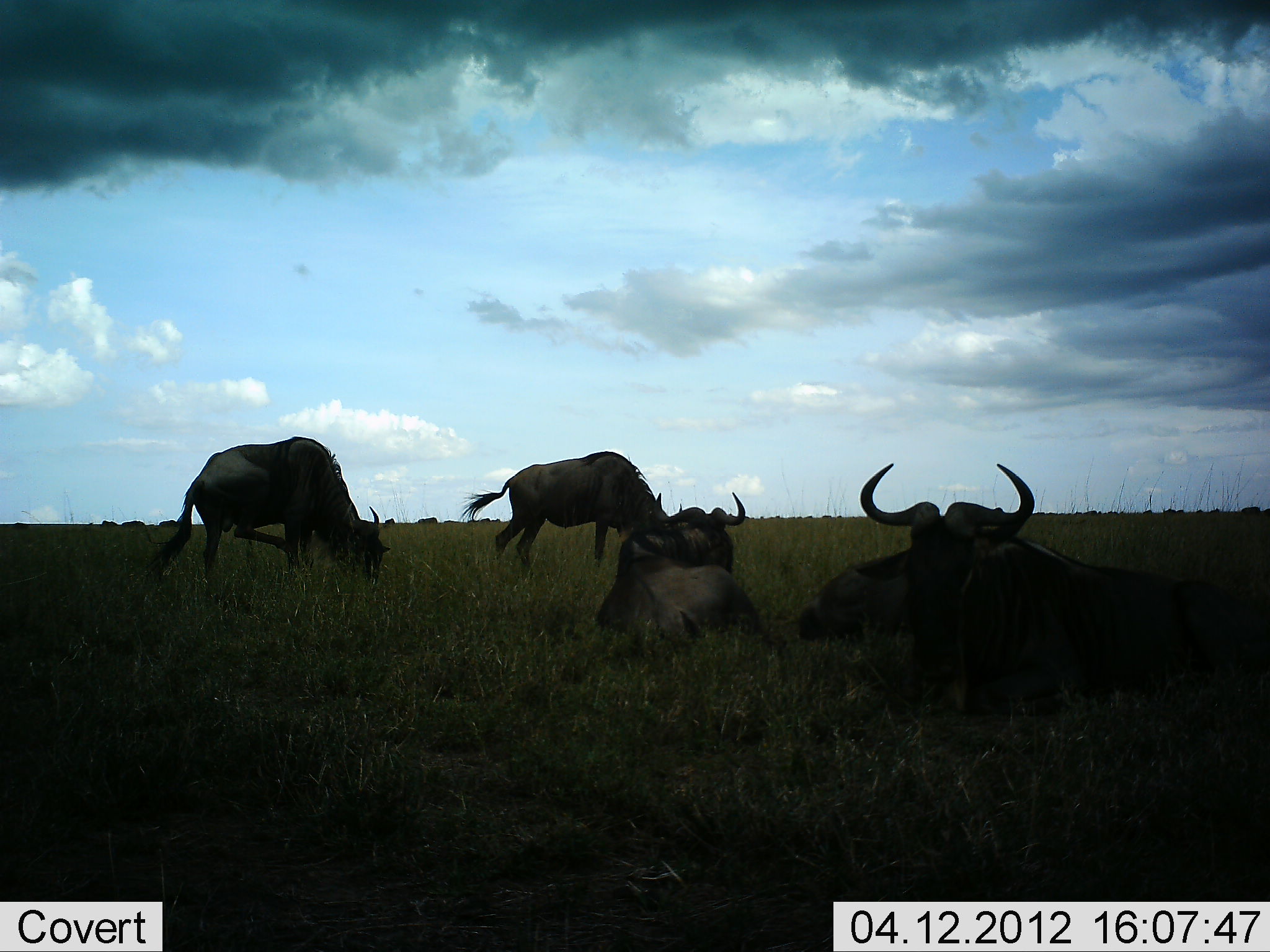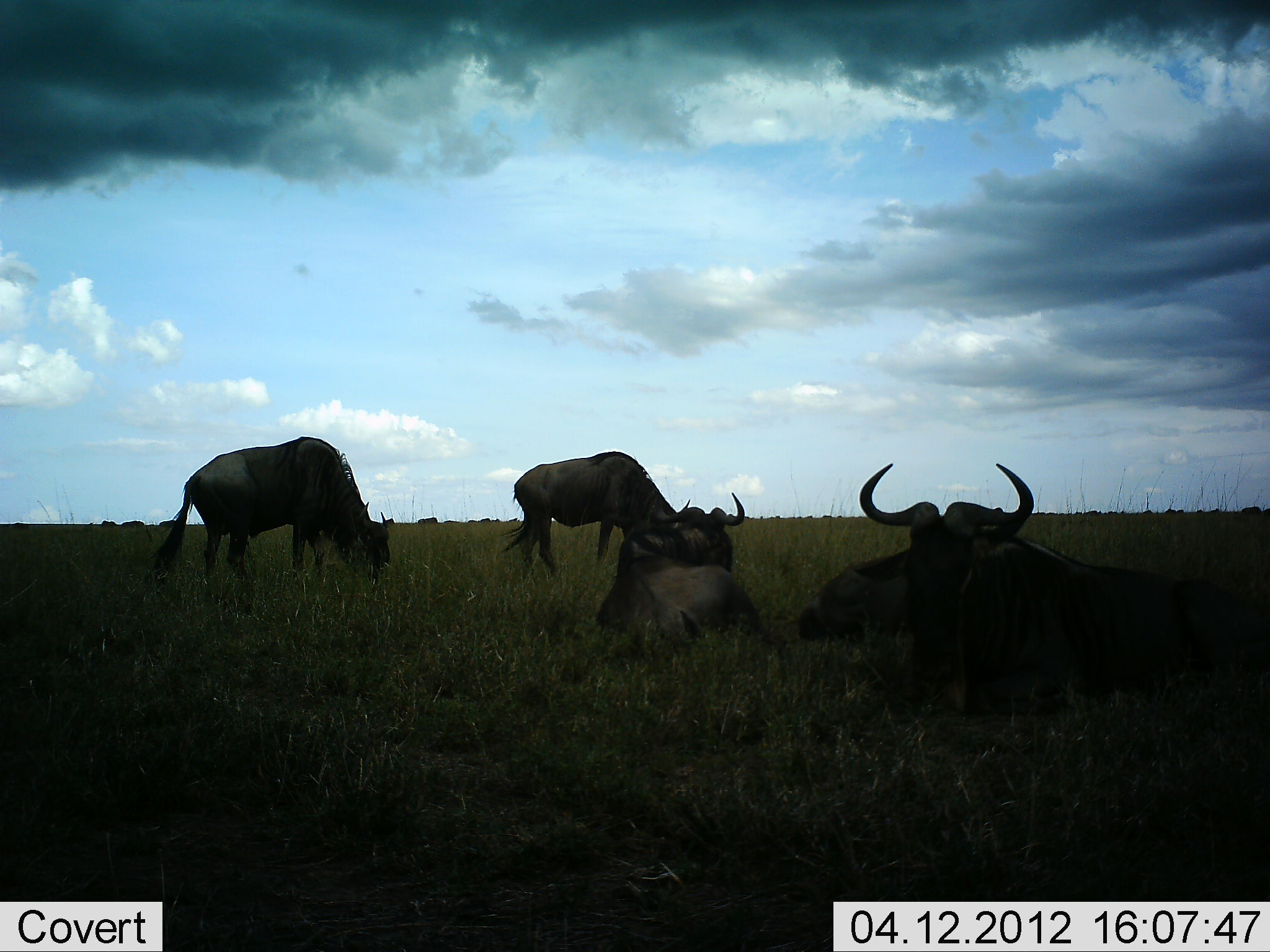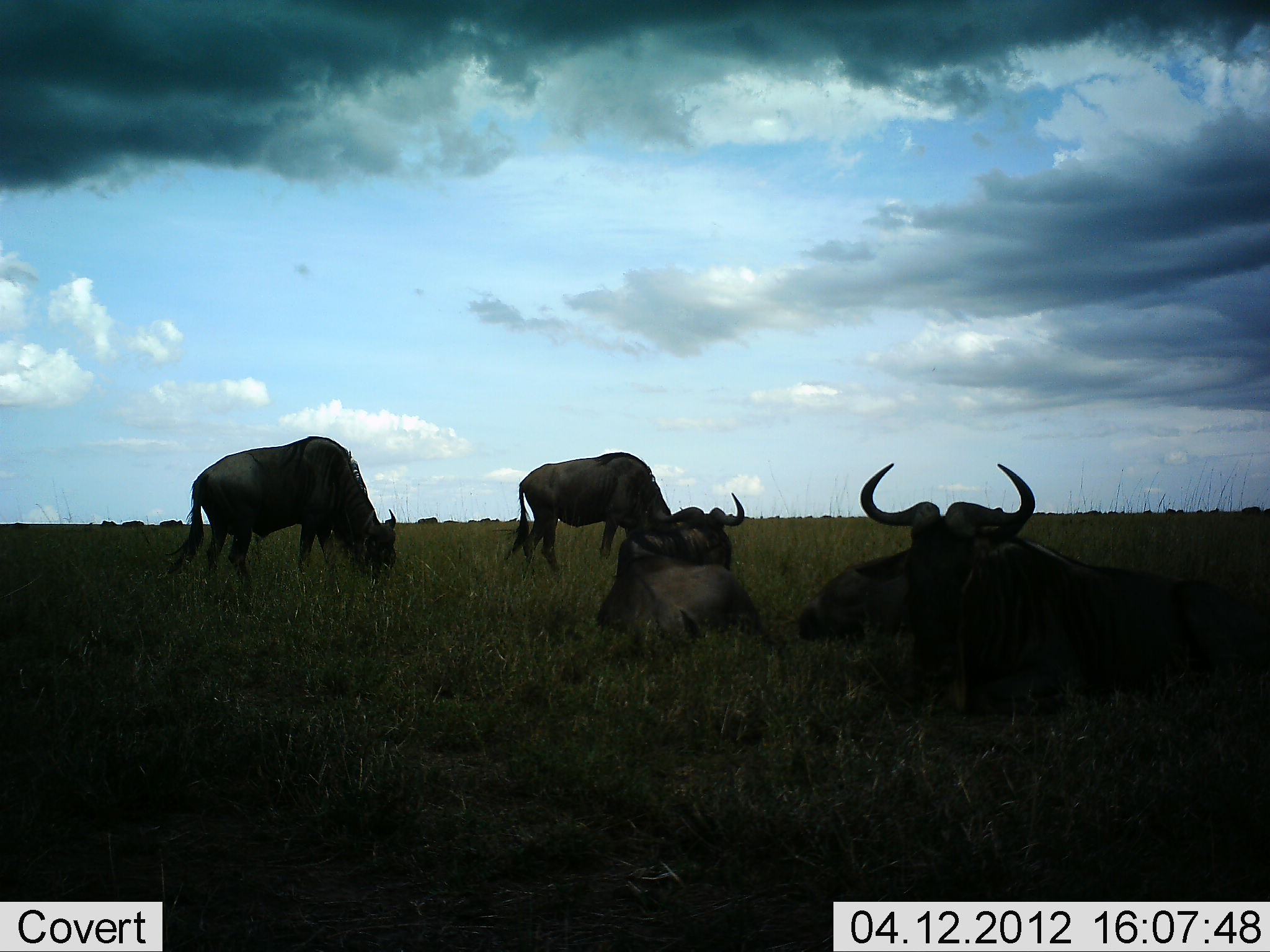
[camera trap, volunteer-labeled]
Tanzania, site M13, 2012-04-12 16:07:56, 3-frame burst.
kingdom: Animalia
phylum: Chordata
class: Mammalia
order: Artiodactyla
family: Bovidae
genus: Connochaetes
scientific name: Connochaetes taurinus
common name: blue wildebeest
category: wildebeest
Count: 4.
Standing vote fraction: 27%.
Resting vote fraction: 80%.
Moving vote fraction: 7%.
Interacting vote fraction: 0%.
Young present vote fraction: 0%.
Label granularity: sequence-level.